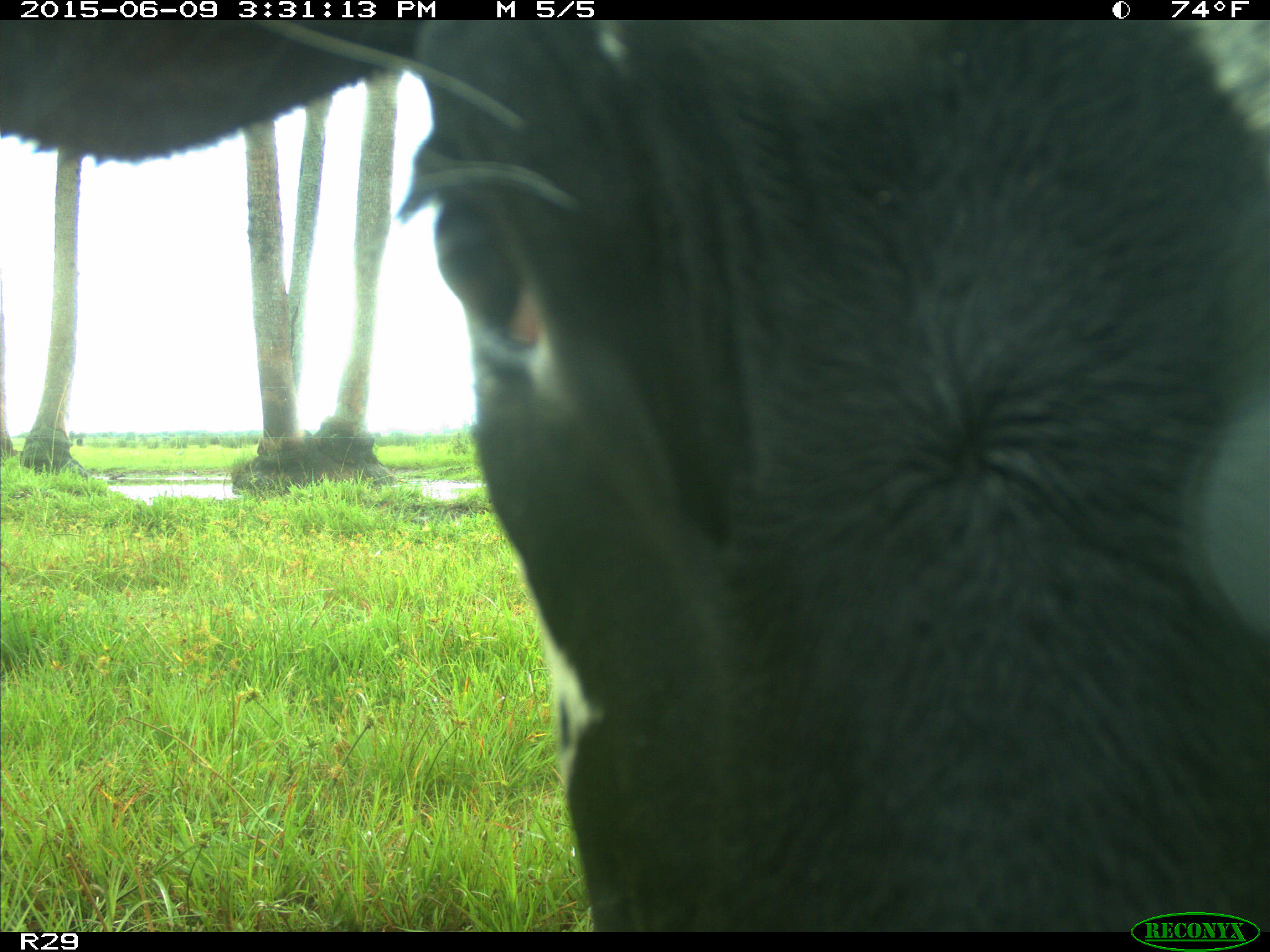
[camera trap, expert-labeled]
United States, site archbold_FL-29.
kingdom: Animalia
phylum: Chordata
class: Mammalia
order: Artiodactyla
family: Bovidae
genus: Bos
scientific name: Bos taurus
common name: domestic cow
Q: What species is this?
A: Bos taurus (domestic cow).